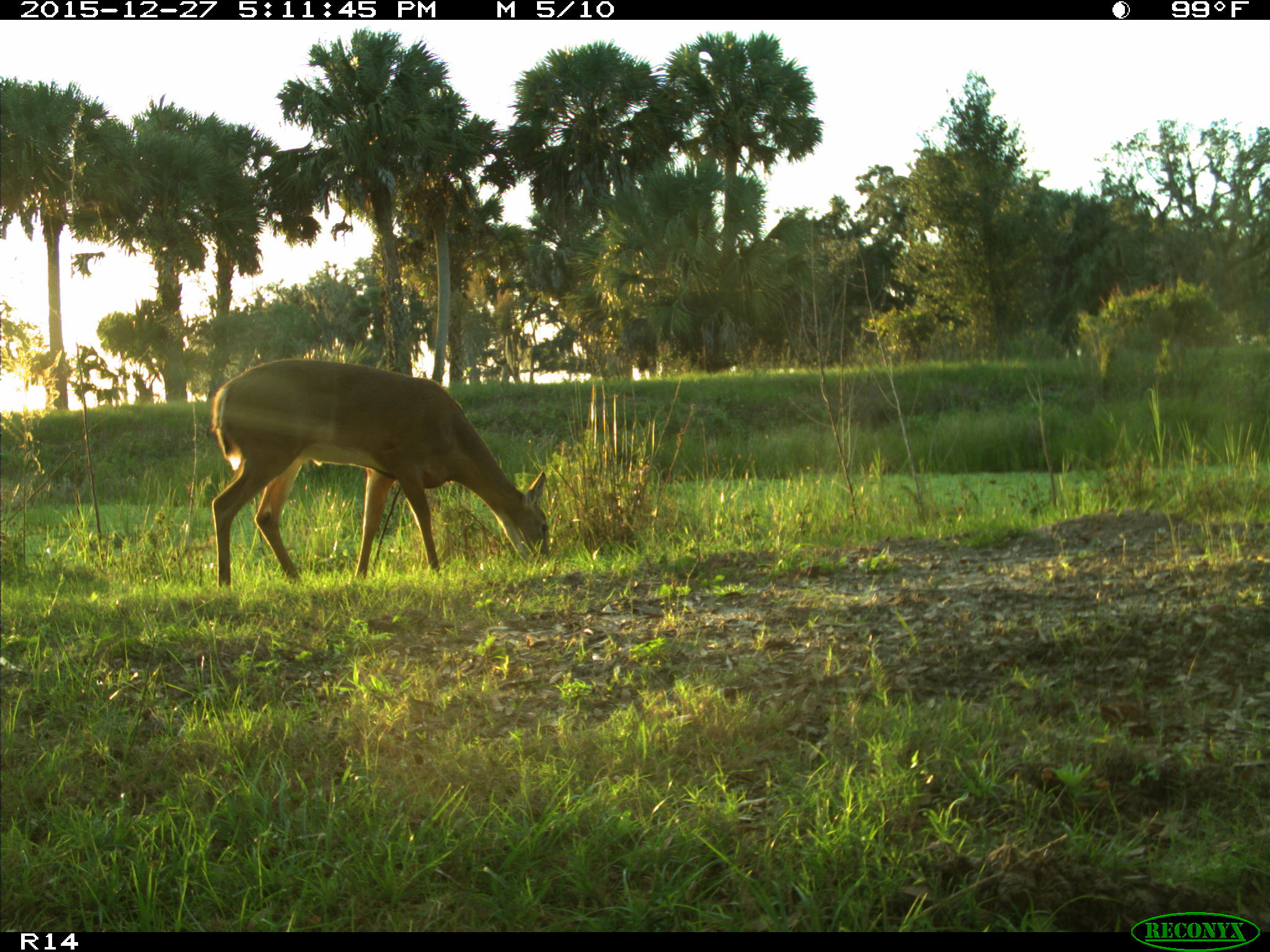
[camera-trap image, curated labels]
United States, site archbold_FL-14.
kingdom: Animalia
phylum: Chordata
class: Mammalia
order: Artiodactyla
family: Cervidae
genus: Odocoileus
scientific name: Odocoileus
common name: deer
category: unidentified deer